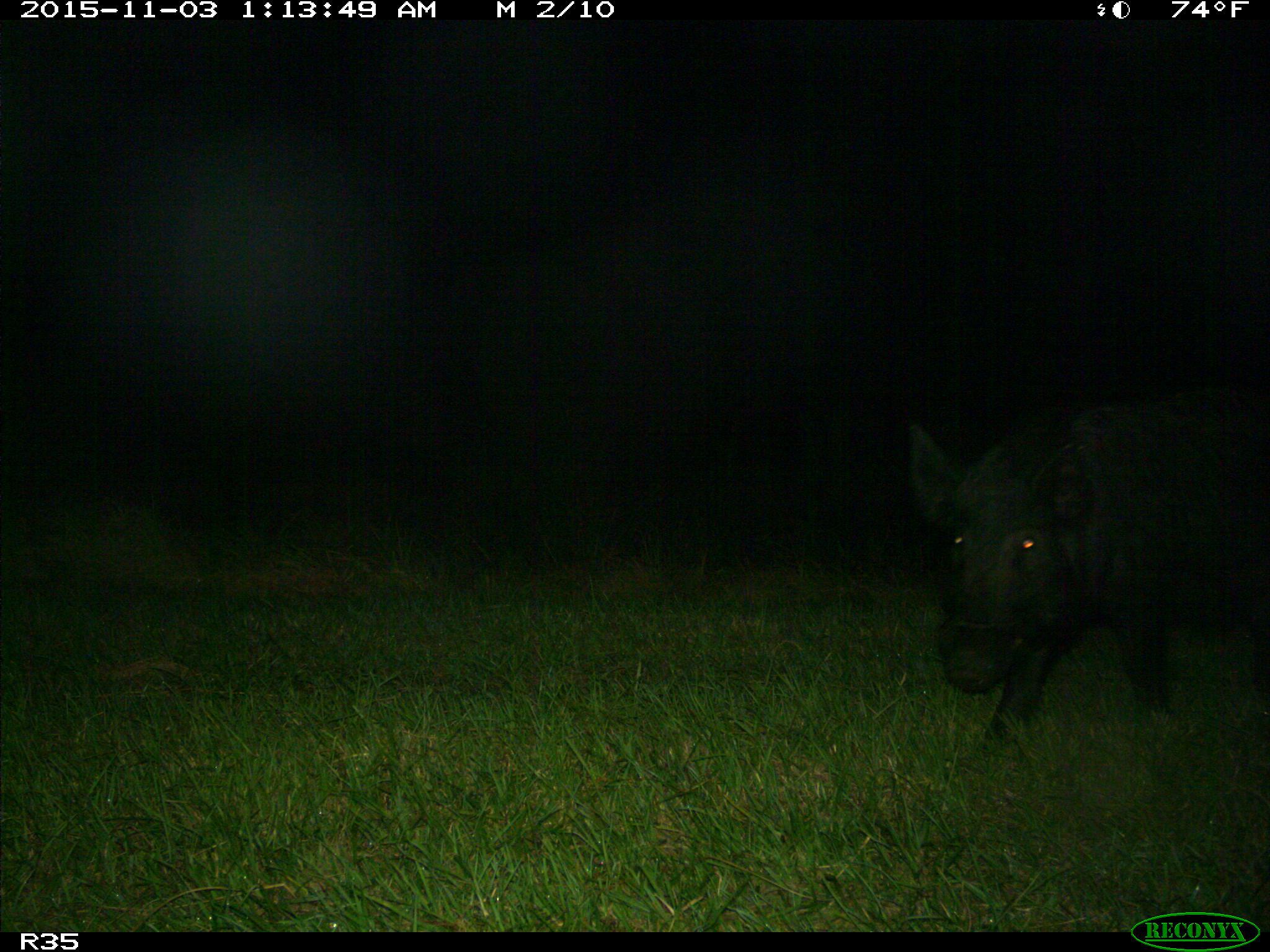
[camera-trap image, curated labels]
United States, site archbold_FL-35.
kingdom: Animalia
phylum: Chordata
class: Mammalia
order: Artiodactyla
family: Suidae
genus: Sus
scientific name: Sus scrofa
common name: wild boar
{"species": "Sus scrofa (wild boar)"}